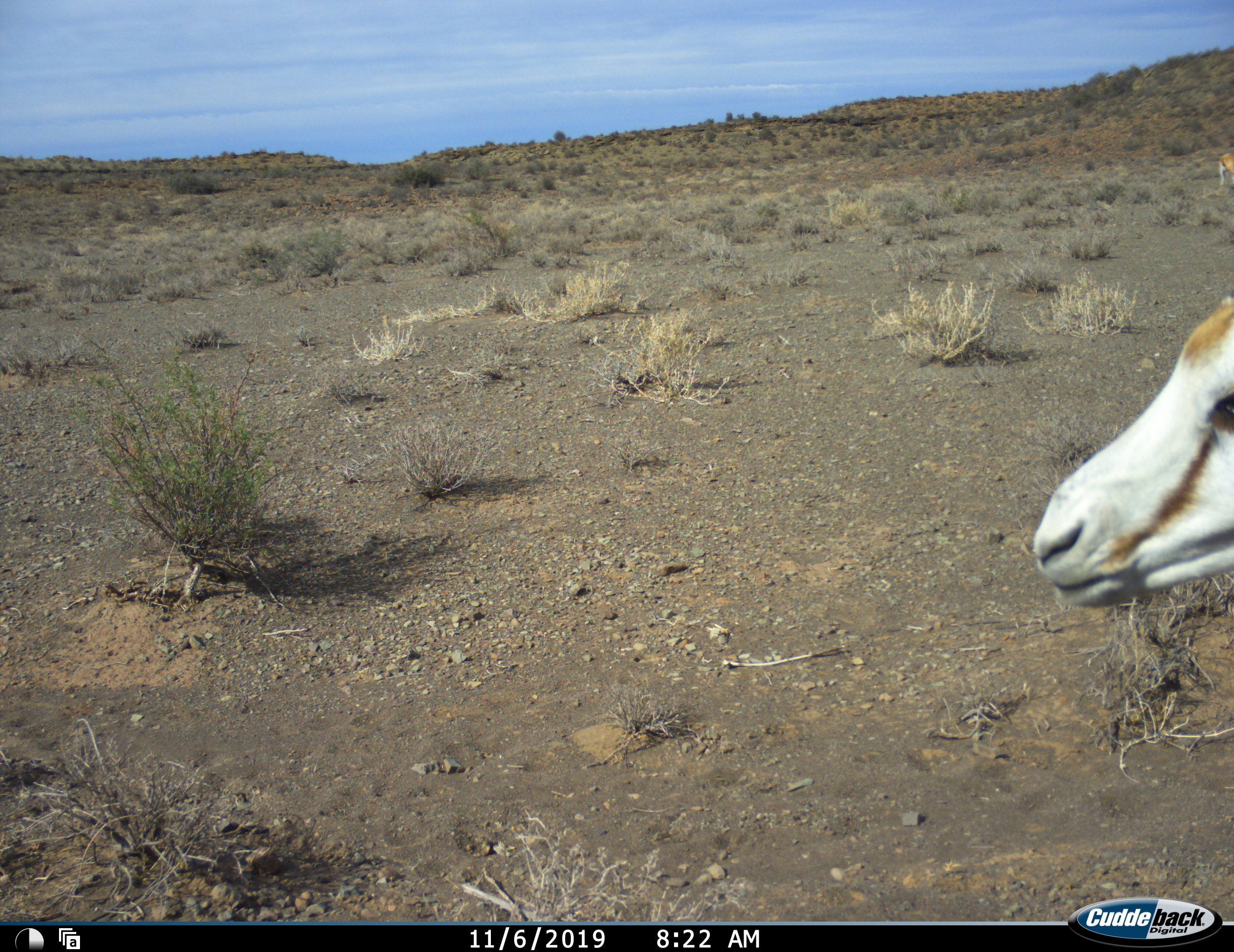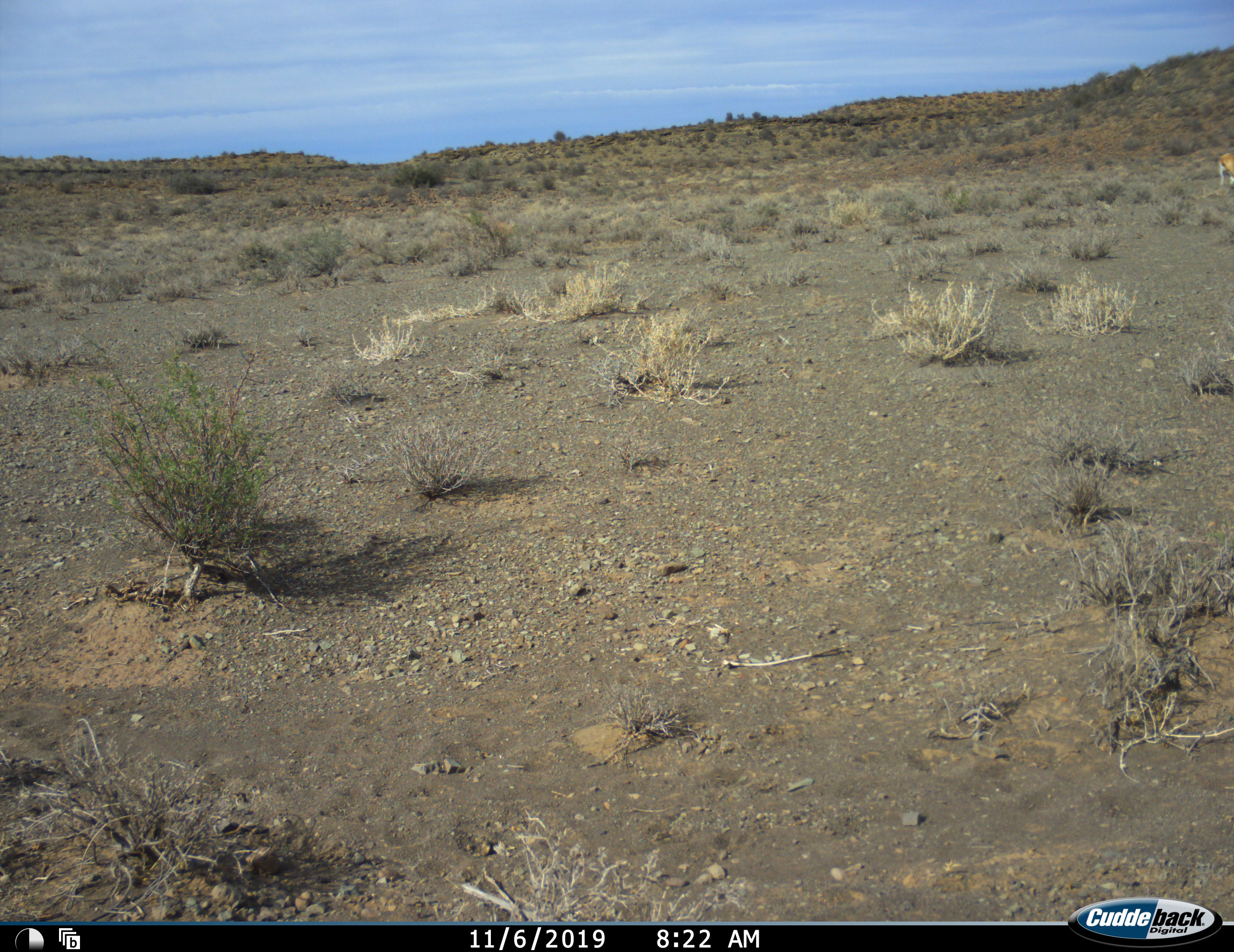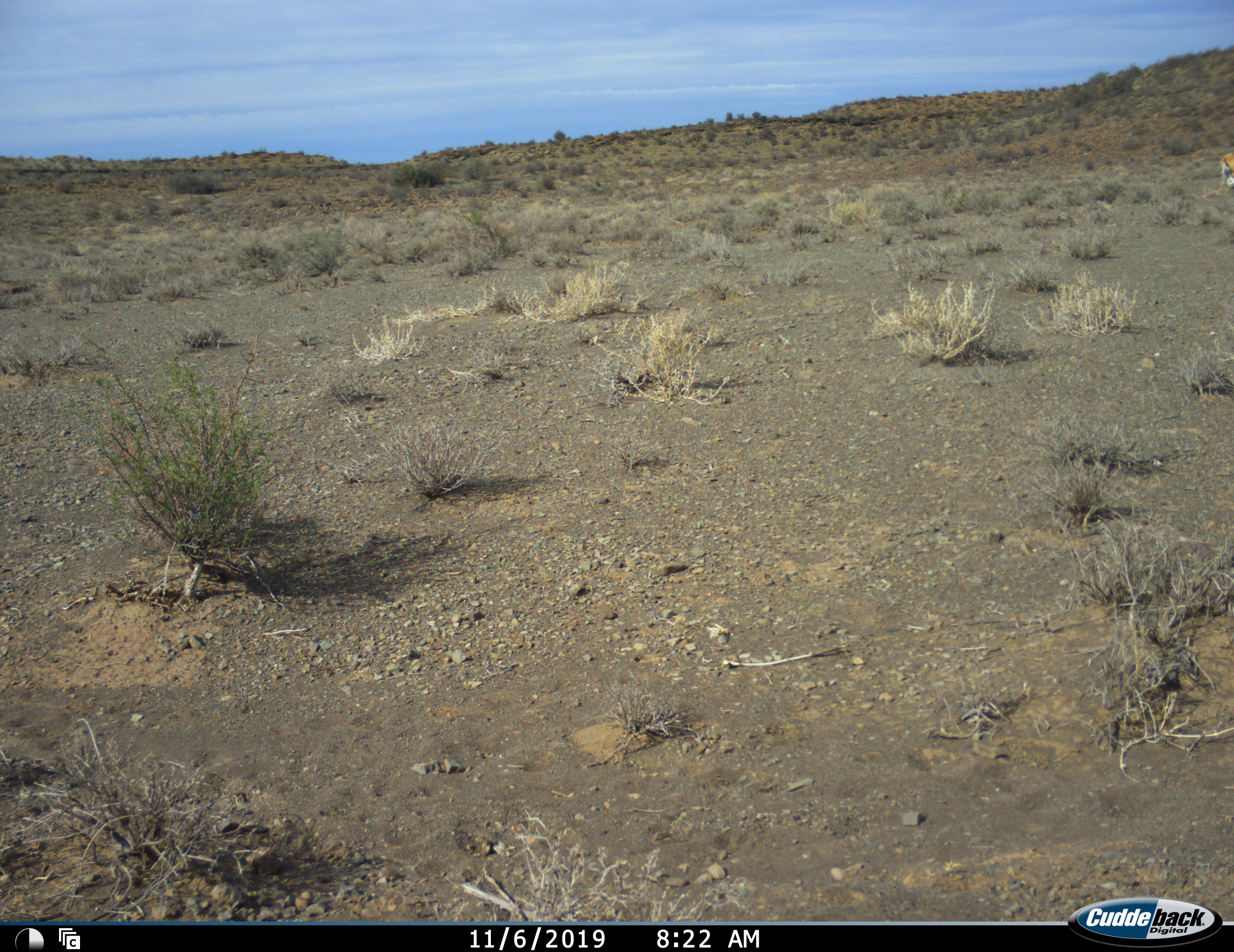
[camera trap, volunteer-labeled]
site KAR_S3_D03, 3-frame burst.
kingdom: Animalia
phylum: Chordata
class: Mammalia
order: Artiodactyla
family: Bovidae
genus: Antidorcas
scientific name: Antidorcas marsupialis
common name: springbok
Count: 1.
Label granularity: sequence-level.